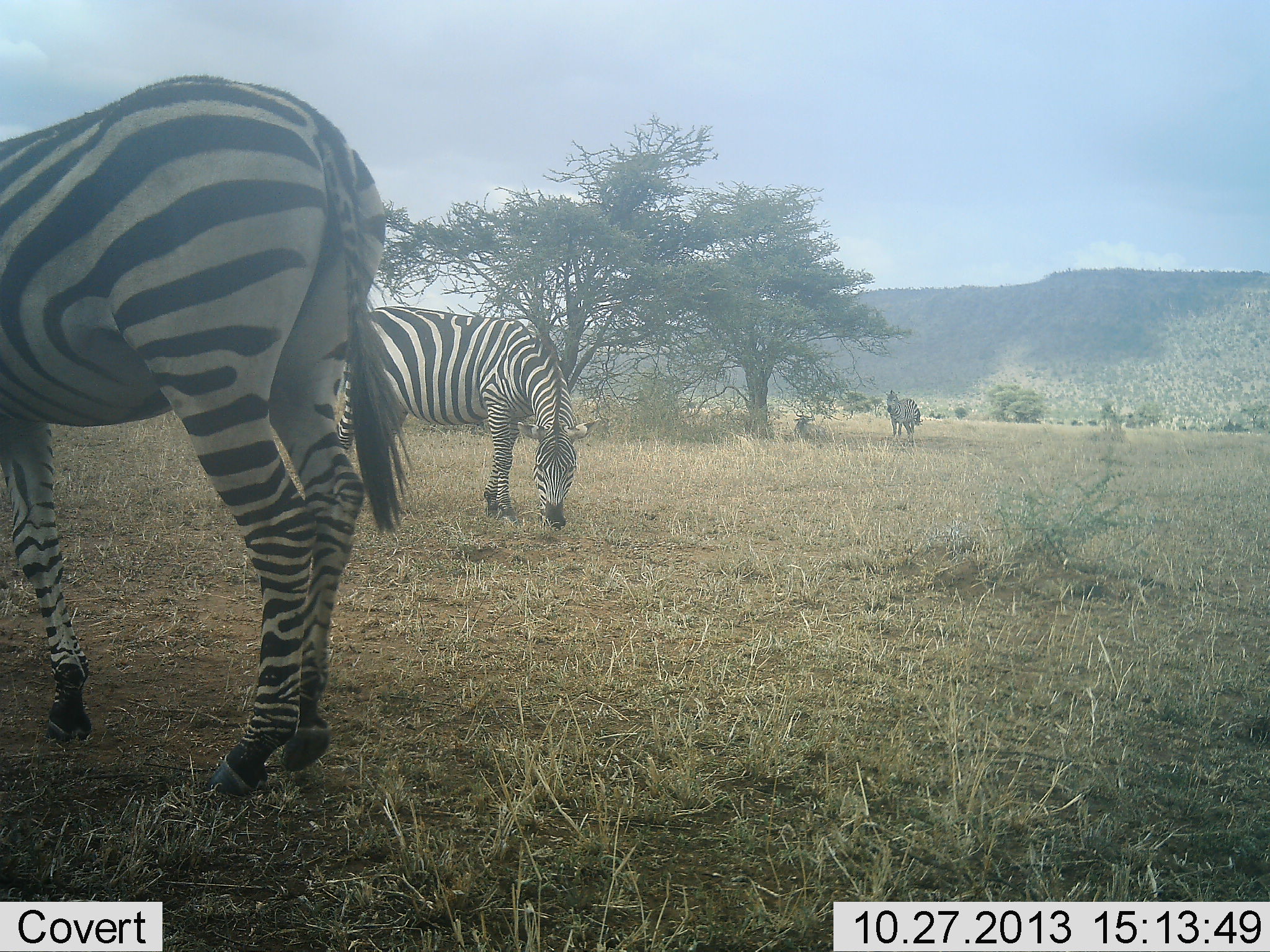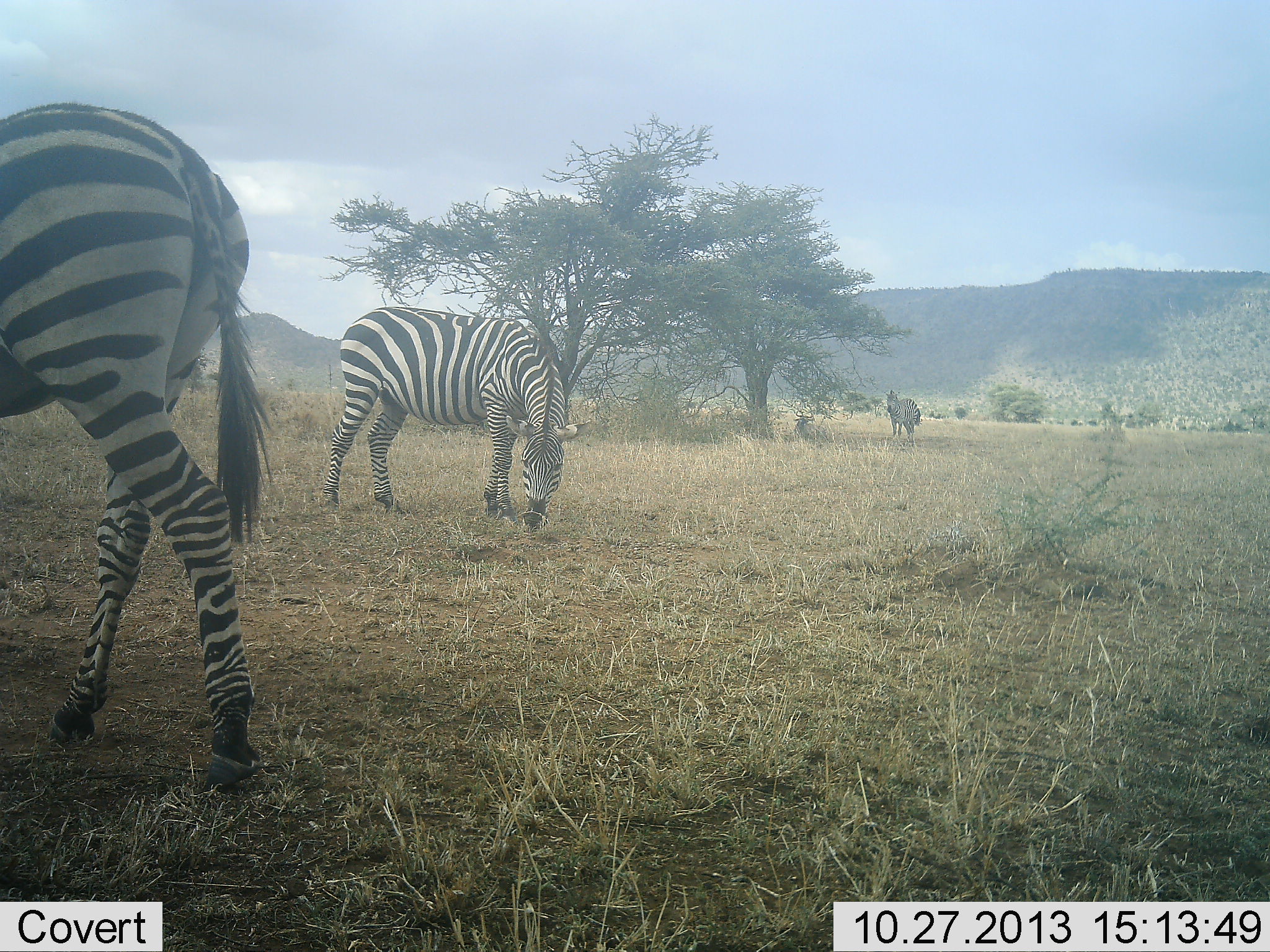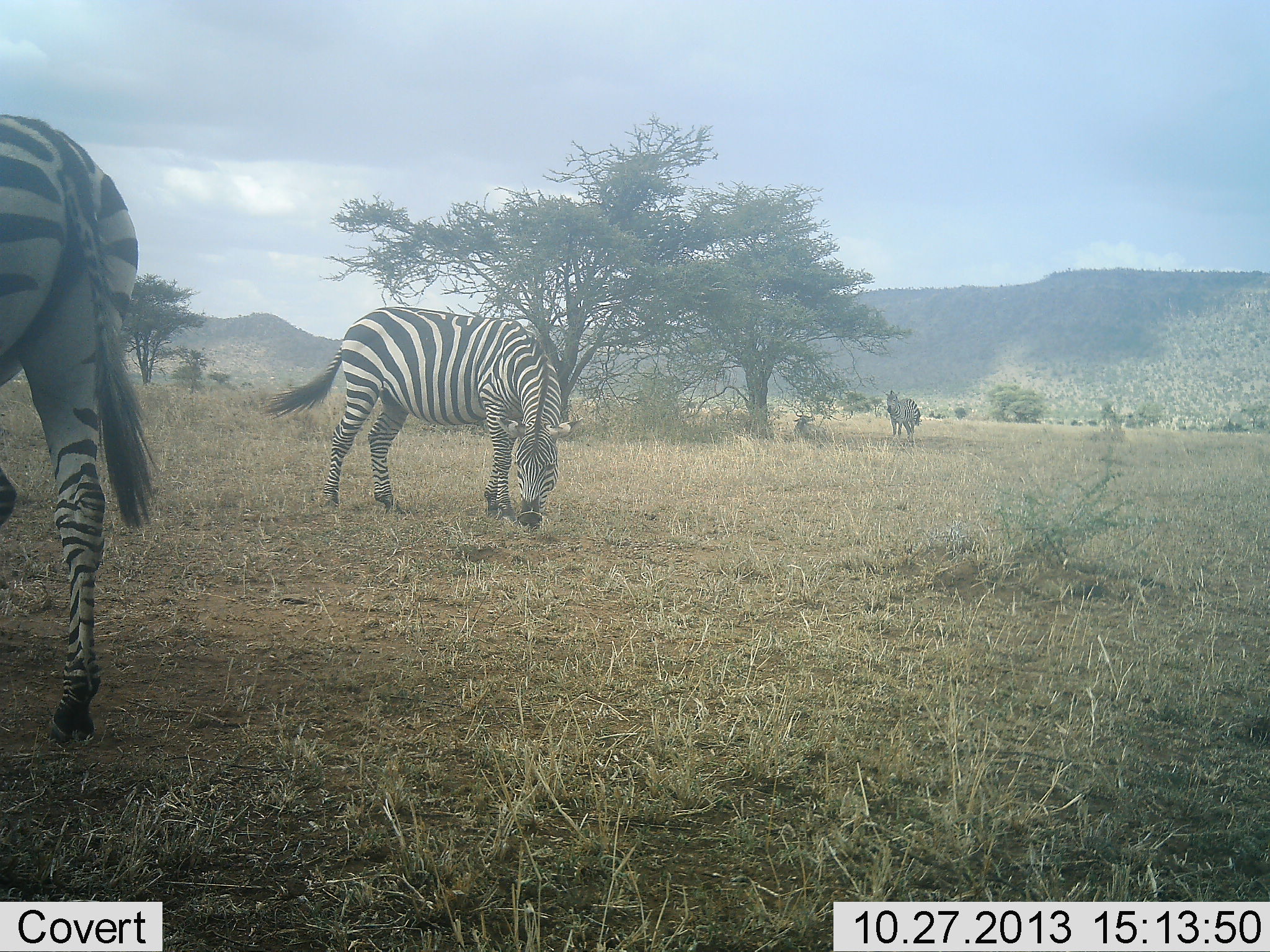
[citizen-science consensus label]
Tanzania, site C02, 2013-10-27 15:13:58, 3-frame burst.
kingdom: Animalia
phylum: Chordata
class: Mammalia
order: Perissodactyla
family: Equidae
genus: Equus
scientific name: Equus quagga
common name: plains zebra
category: zebra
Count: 3.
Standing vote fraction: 80%.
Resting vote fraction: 0%.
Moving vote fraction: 60%.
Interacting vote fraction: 0%.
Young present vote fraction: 0%.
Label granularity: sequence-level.